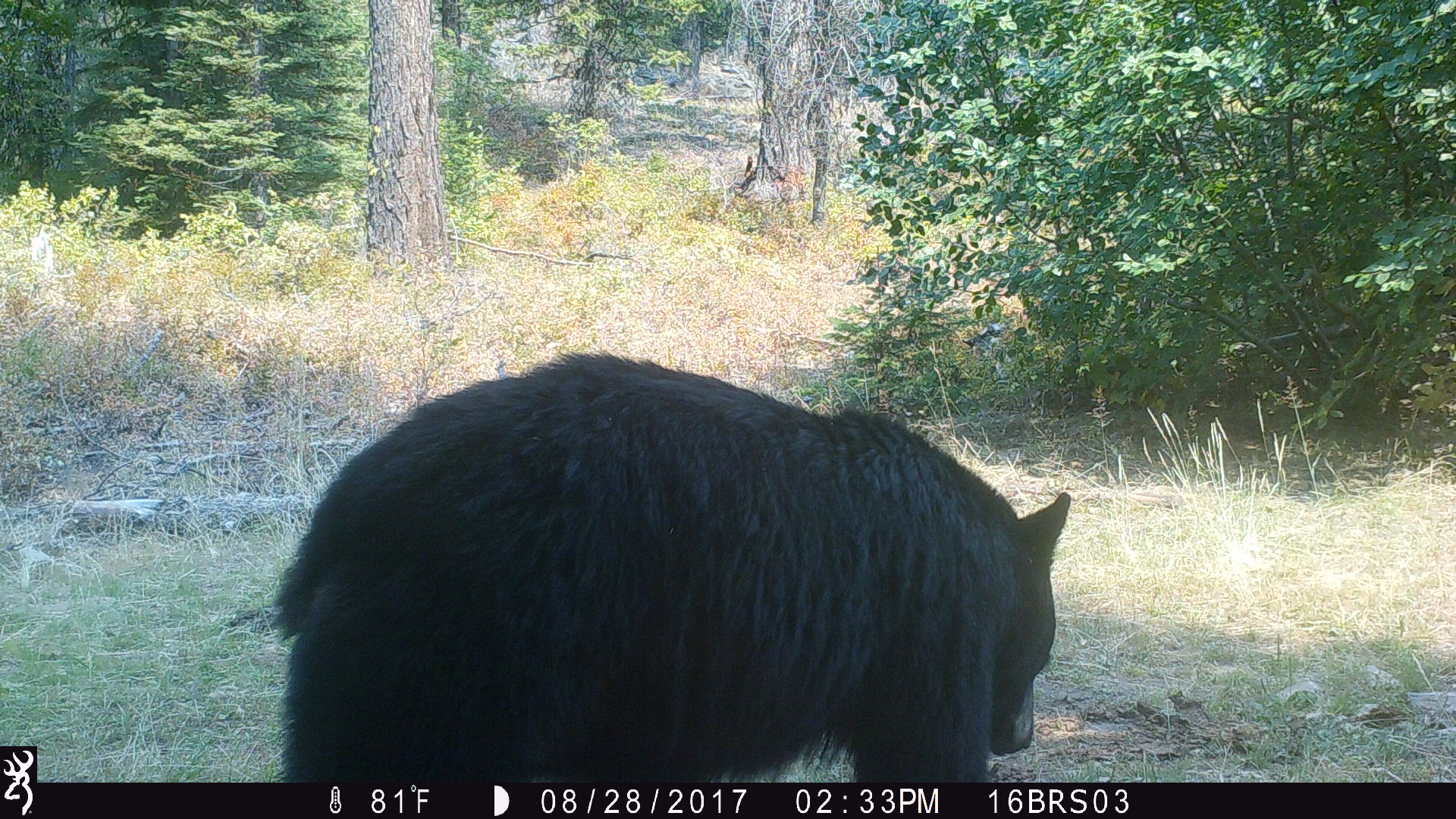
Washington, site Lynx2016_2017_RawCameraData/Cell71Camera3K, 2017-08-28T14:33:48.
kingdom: Animalia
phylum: Chordata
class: Mammalia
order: Carnivora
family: Ursidae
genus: Ursus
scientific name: Ursus americanus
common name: american black bear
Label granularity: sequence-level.